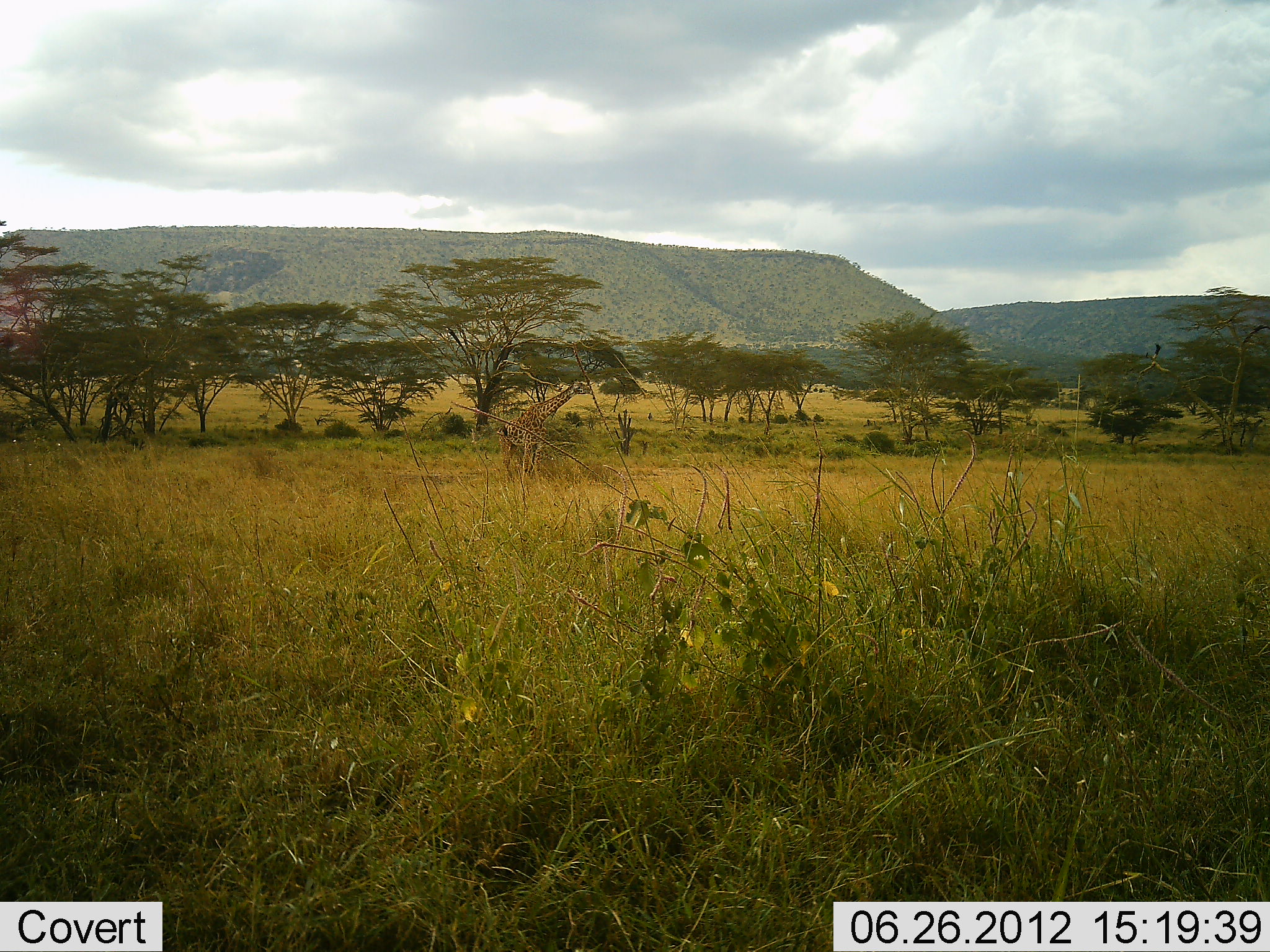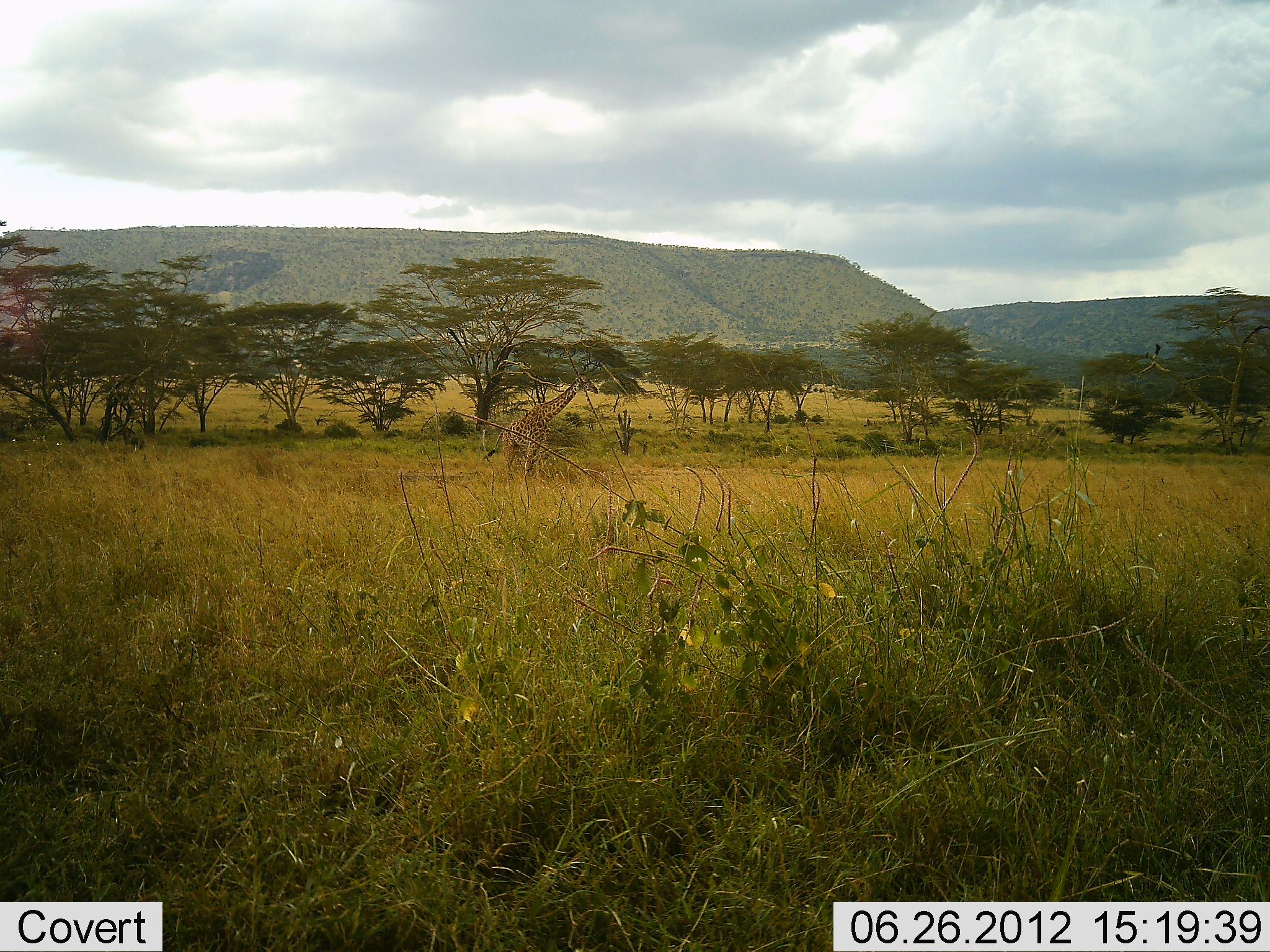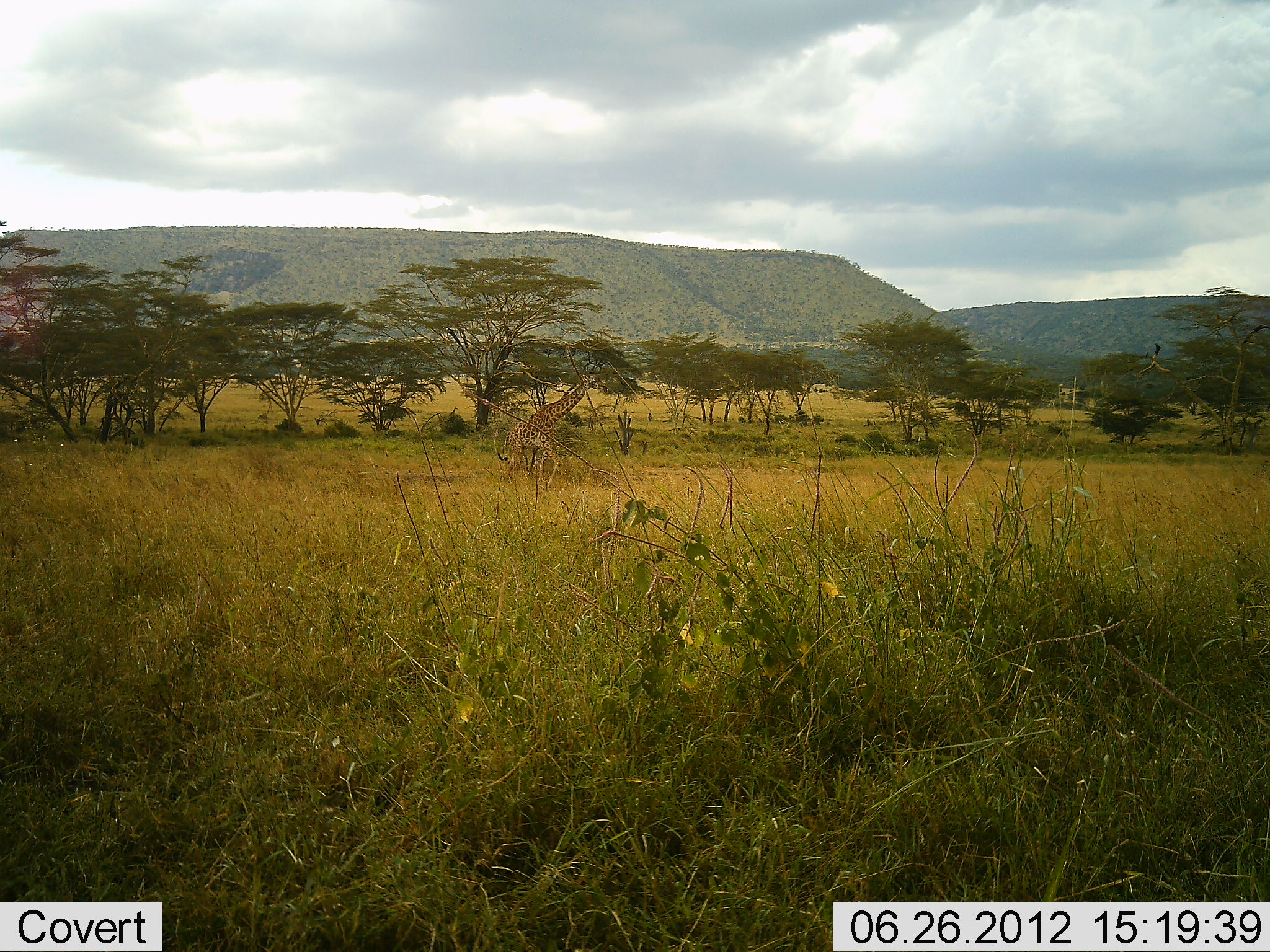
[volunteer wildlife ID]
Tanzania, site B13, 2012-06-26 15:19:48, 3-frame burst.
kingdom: Animalia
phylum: Chordata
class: Mammalia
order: Artiodactyla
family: Giraffidae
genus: Giraffa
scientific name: Giraffa camelopardalis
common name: giraffe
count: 1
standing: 50%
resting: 0%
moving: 40%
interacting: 0%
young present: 0%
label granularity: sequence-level